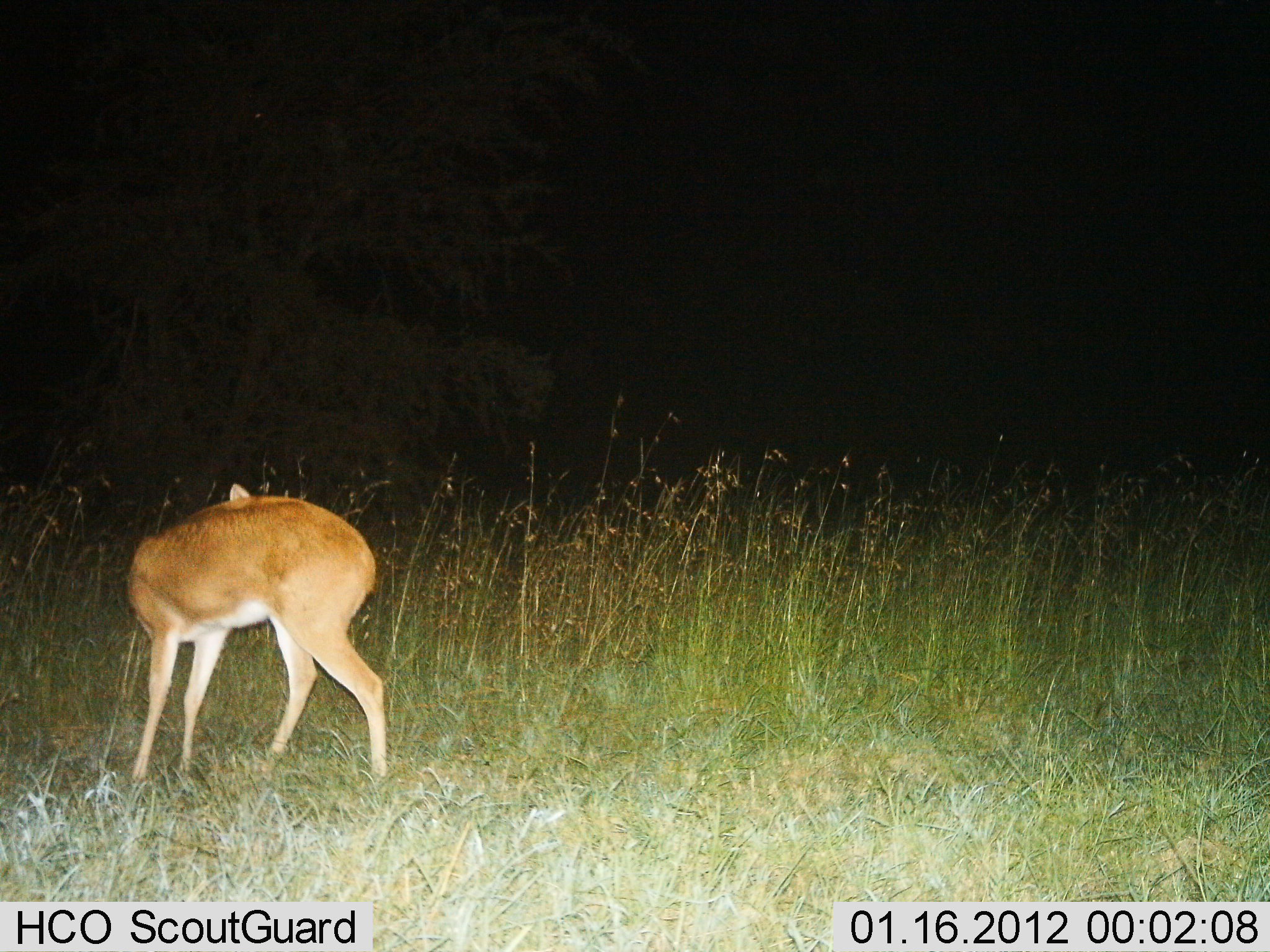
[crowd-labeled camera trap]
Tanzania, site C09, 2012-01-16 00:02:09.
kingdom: Animalia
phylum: Chordata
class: Mammalia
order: Artiodactyla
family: Bovidae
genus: Redunca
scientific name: Redunca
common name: reedbuck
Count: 1.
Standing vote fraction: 95%.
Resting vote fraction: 0%.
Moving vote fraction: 0%.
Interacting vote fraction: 5%.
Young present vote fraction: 0%.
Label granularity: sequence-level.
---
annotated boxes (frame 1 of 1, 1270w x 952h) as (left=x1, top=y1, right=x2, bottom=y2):
animal: (left=123, top=483, right=391, bottom=778)